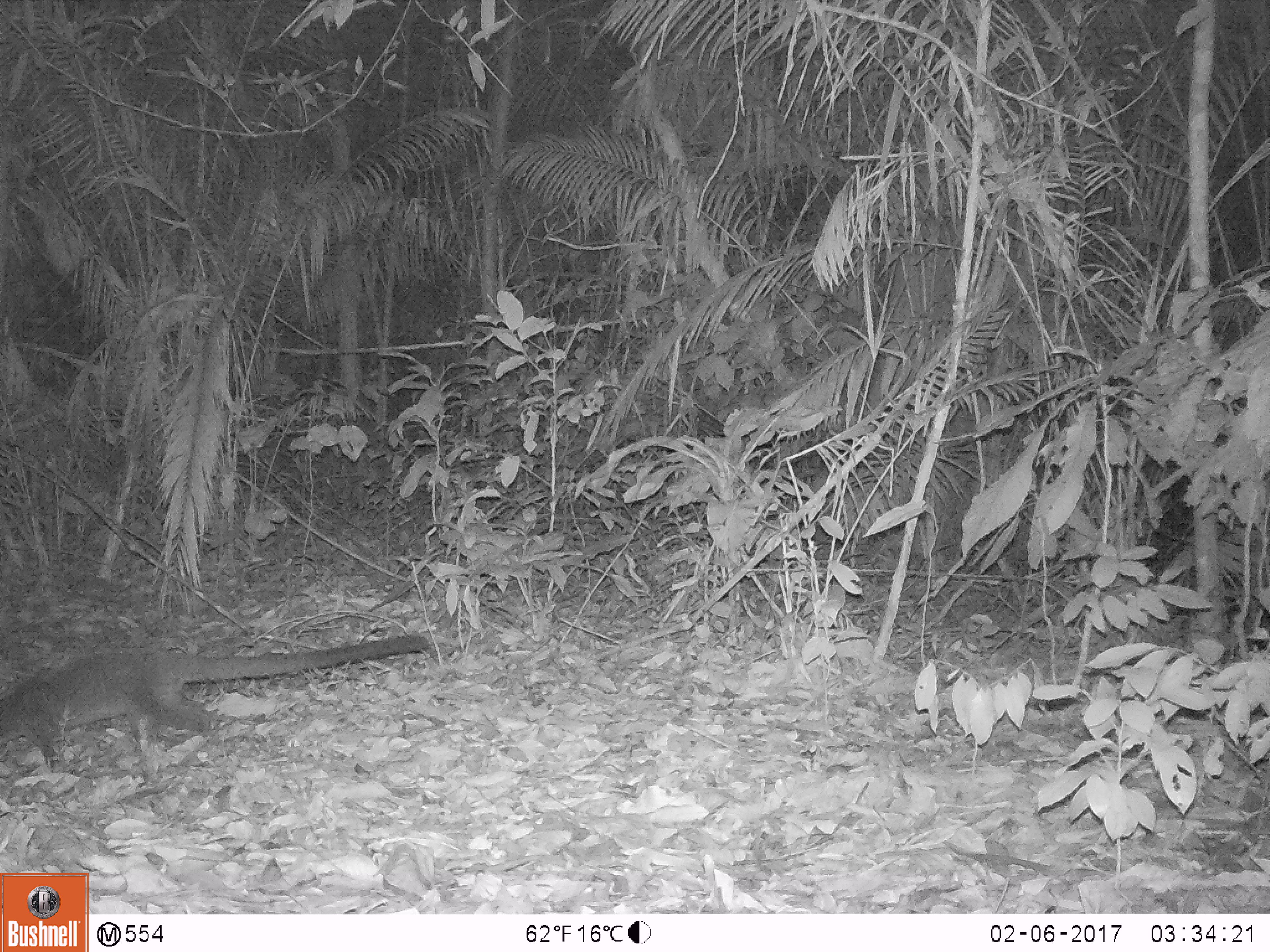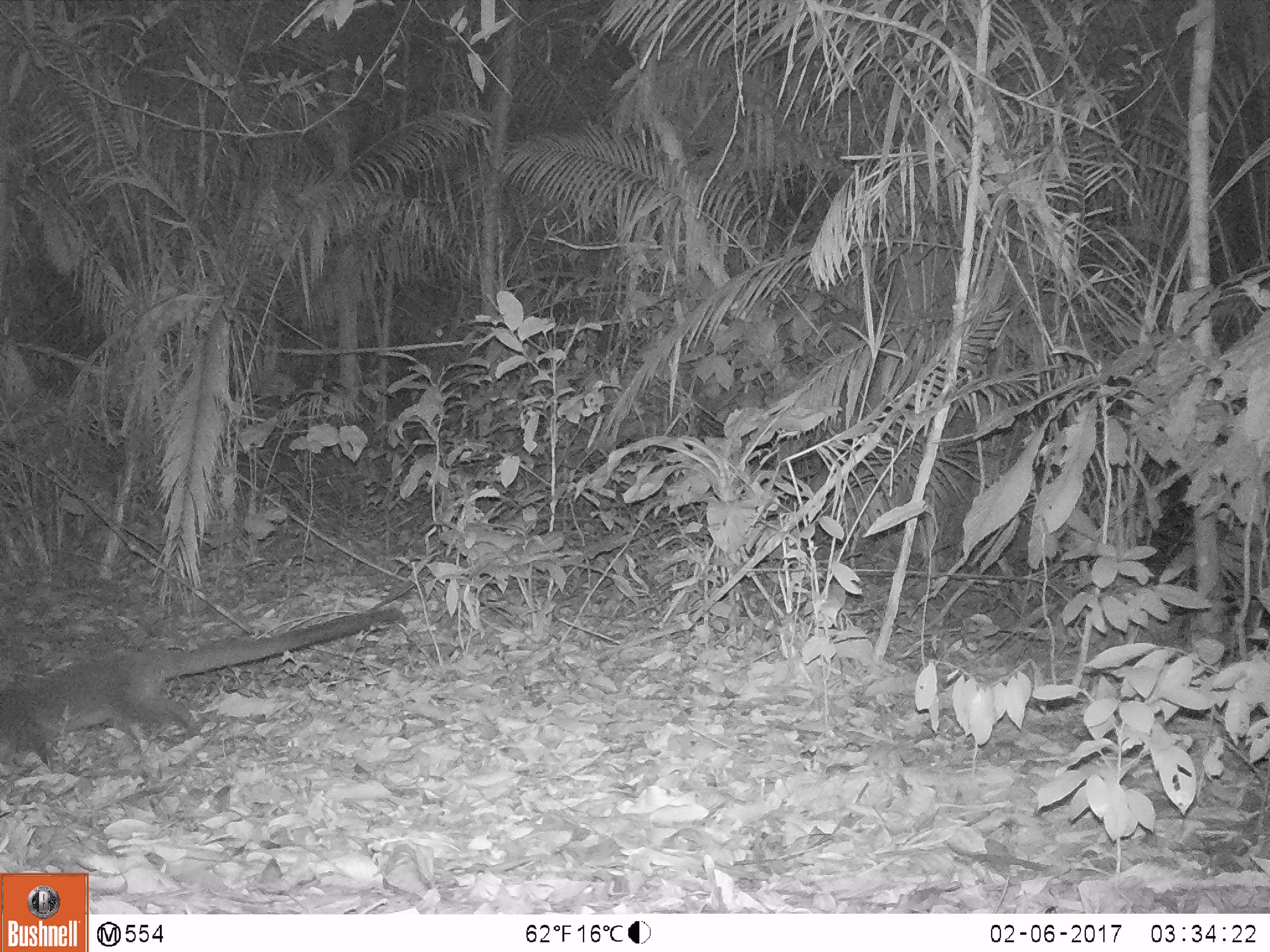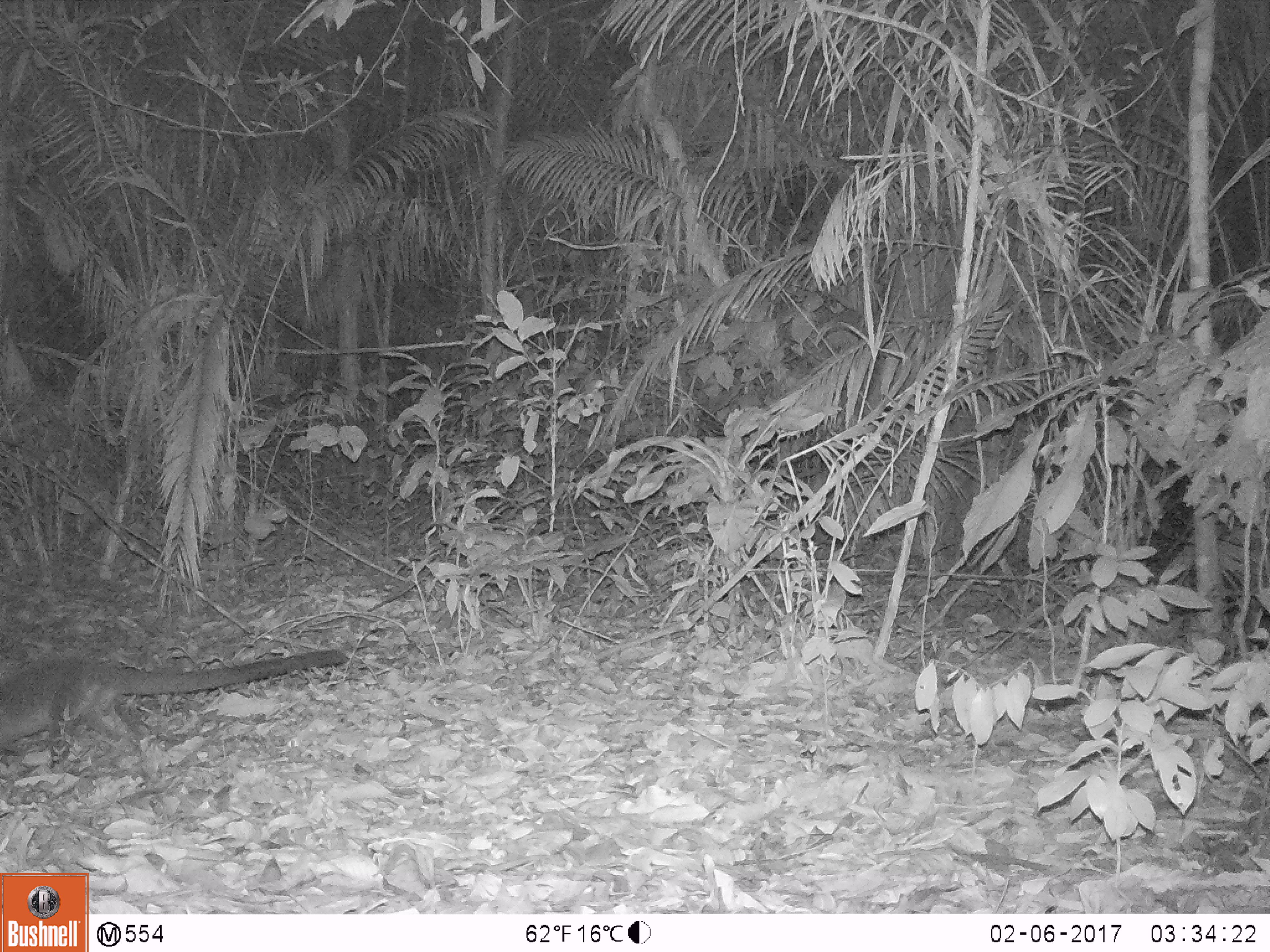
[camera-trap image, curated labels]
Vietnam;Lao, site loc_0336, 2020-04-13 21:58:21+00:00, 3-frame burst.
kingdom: Animalia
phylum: Chordata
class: Mammalia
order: Carnivora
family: Viverridae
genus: Paguma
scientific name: Paguma larvata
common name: masked palm civet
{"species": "masked palm civet (Paguma larvata)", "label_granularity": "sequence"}